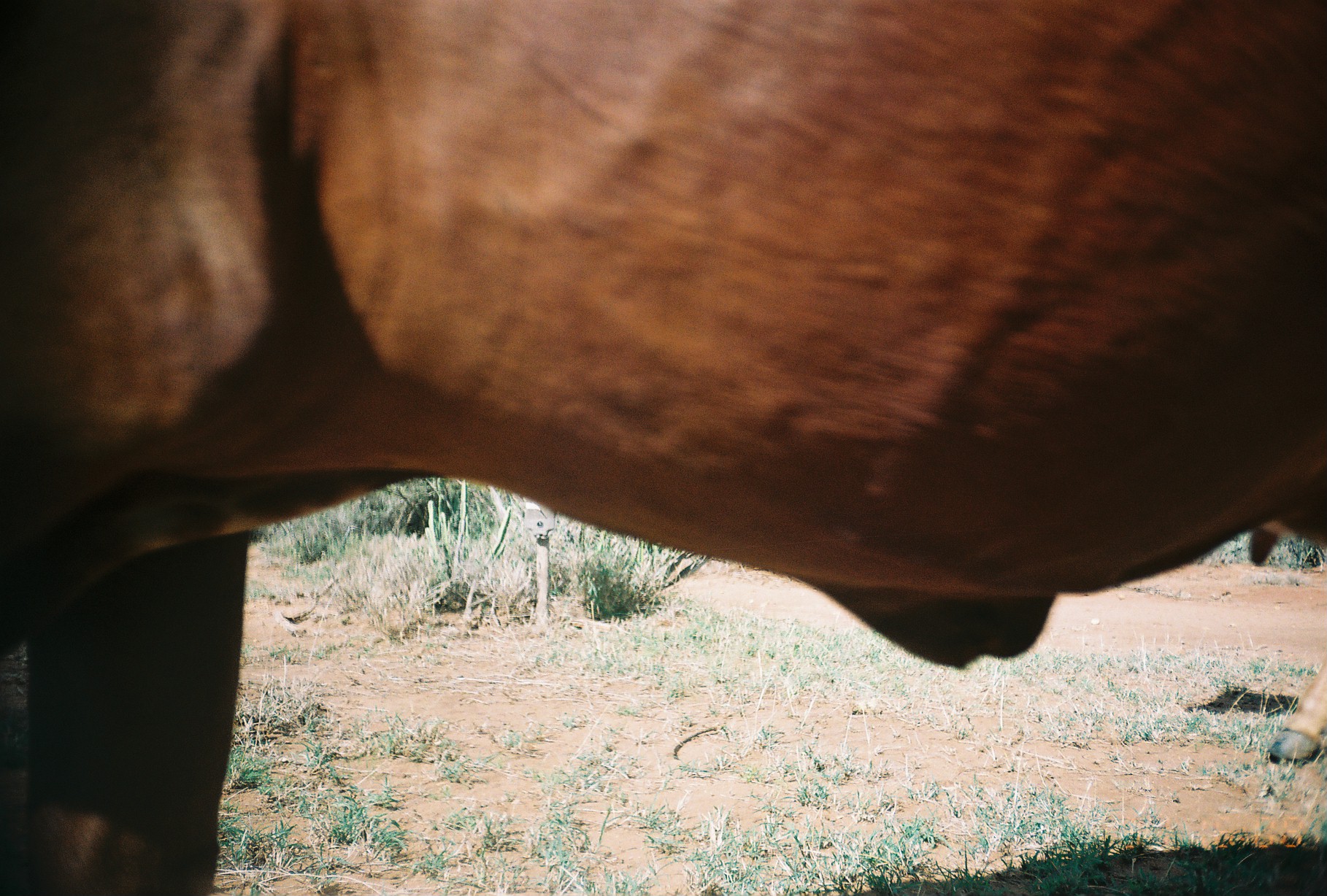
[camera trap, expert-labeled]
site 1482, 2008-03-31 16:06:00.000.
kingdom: Animalia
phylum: Chordata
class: Mammalia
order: Artiodactyla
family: Bovidae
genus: Bos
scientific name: Bos taurus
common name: domestic cattle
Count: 2.